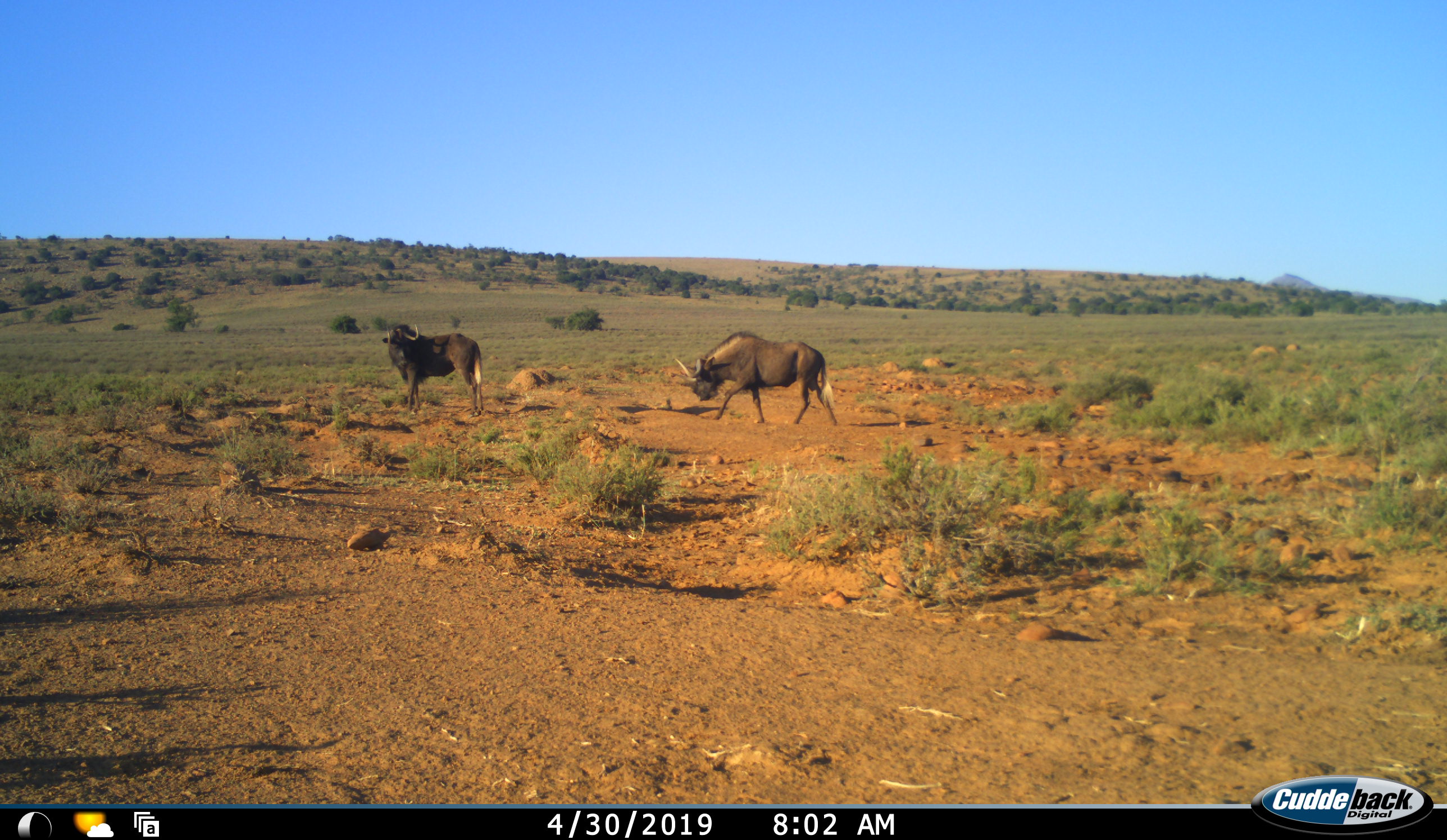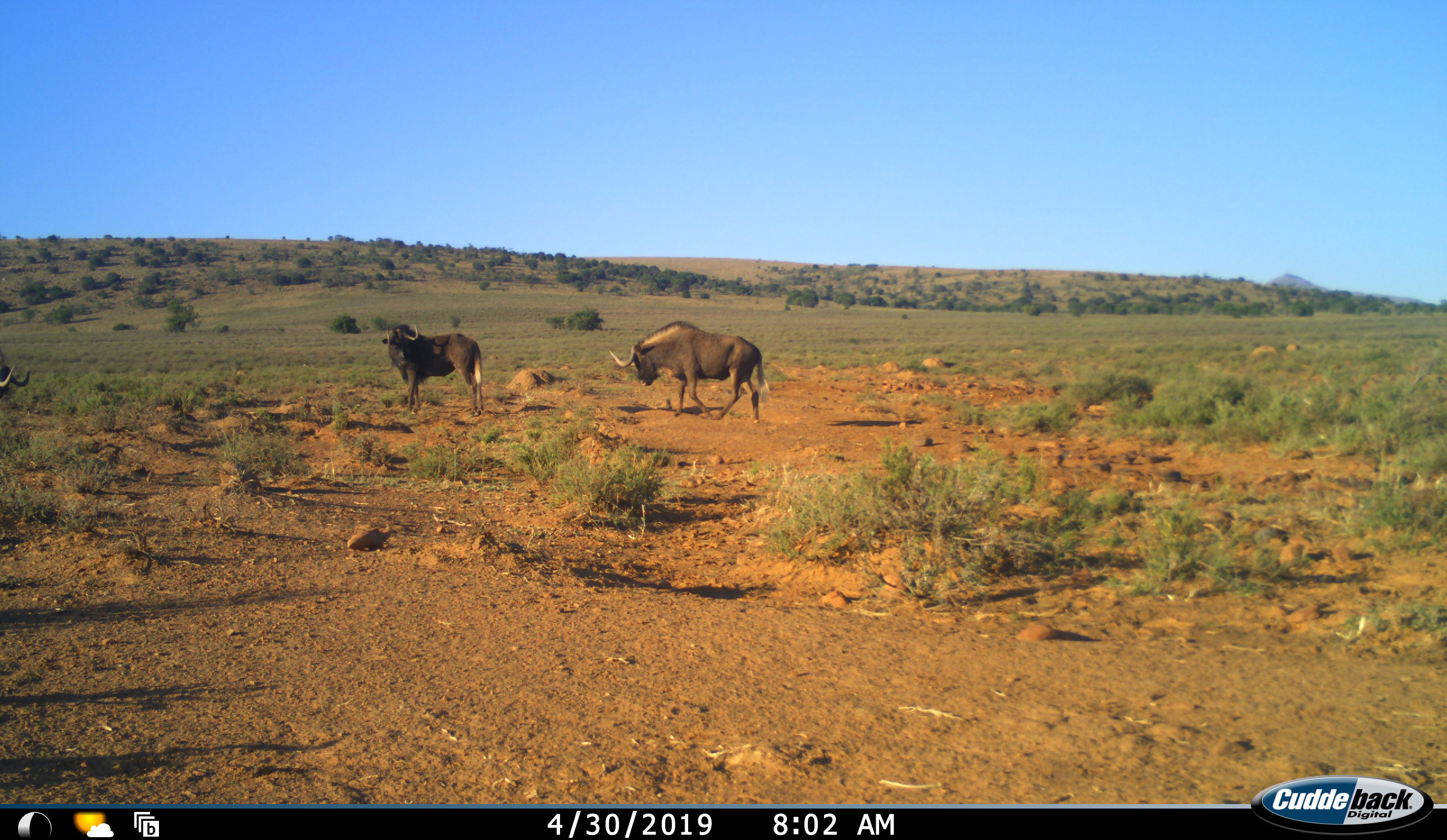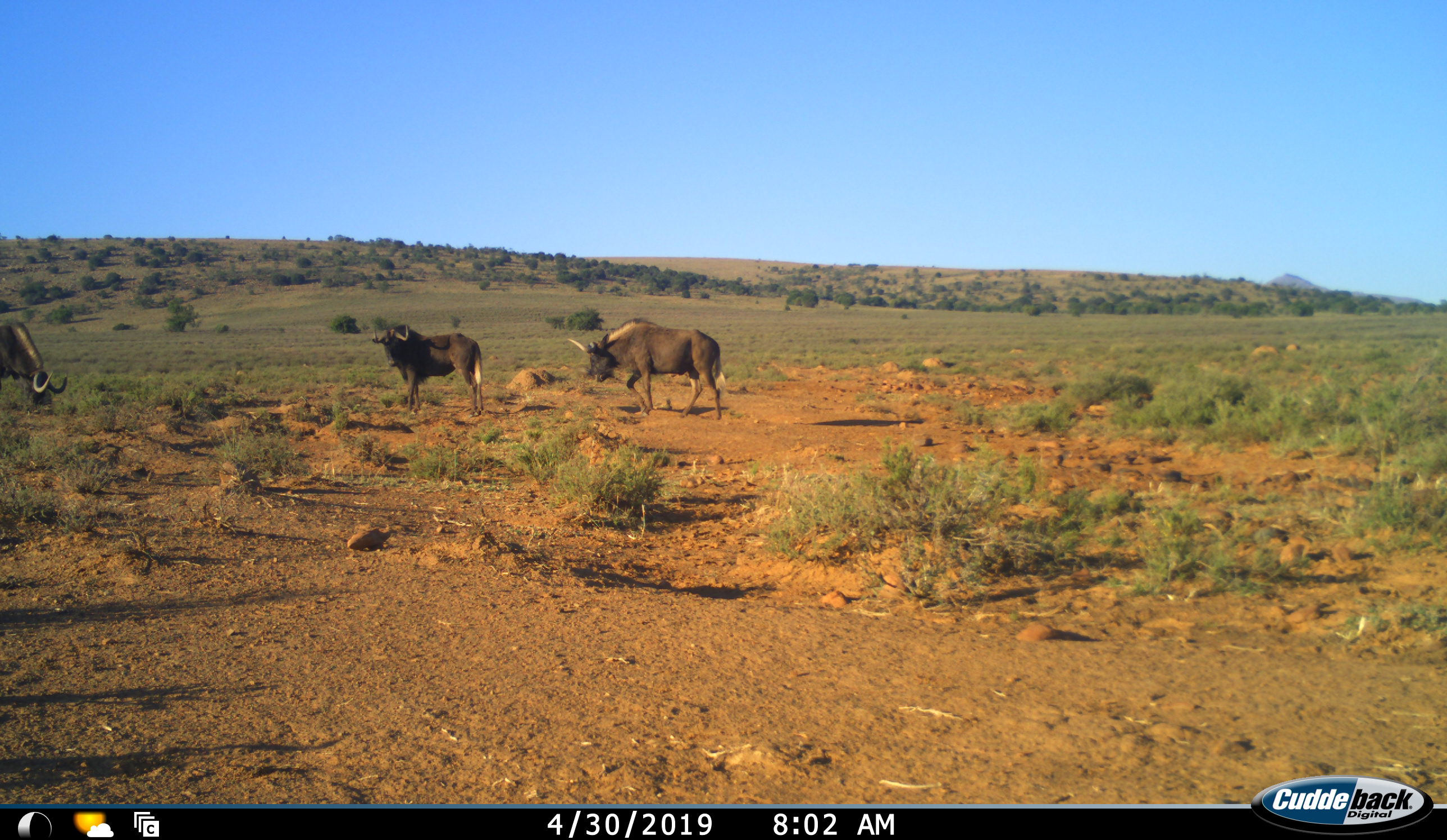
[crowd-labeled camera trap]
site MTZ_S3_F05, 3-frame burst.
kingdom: Animalia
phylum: Chordata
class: Mammalia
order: Artiodactyla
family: Bovidae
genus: Connochaetes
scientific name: Connochaetes gnou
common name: black wildebeest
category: wildebeestblack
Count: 3.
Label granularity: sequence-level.